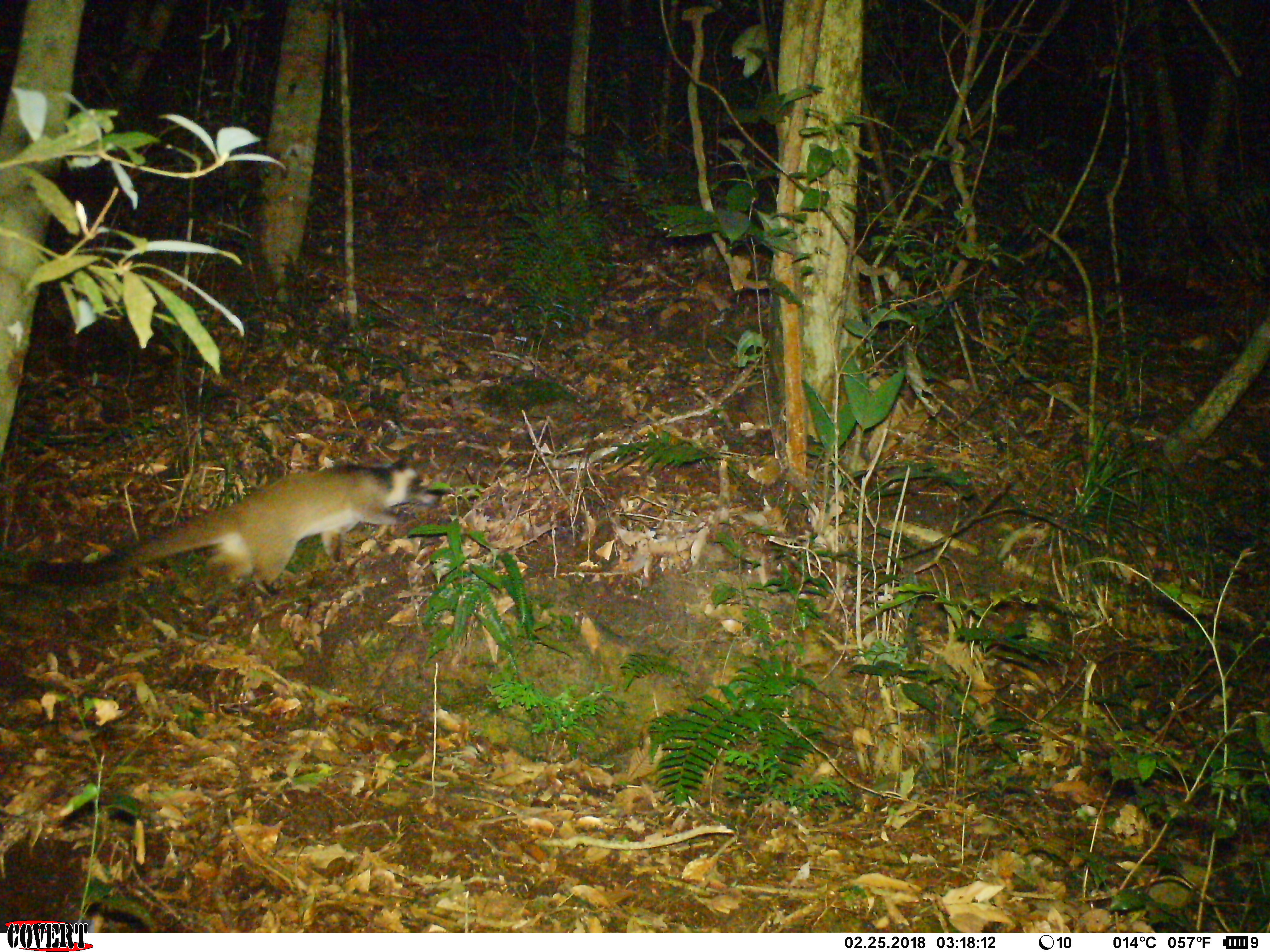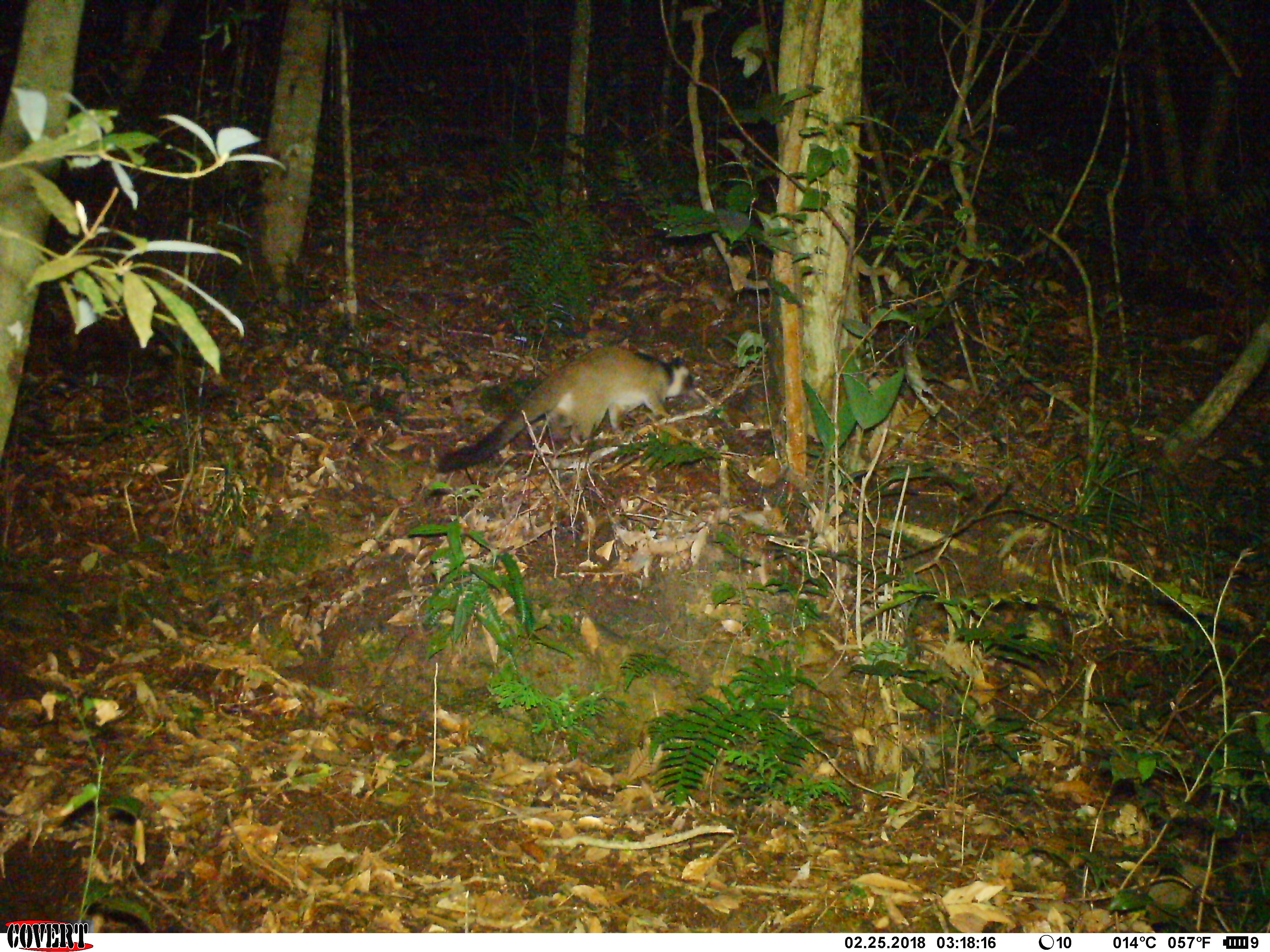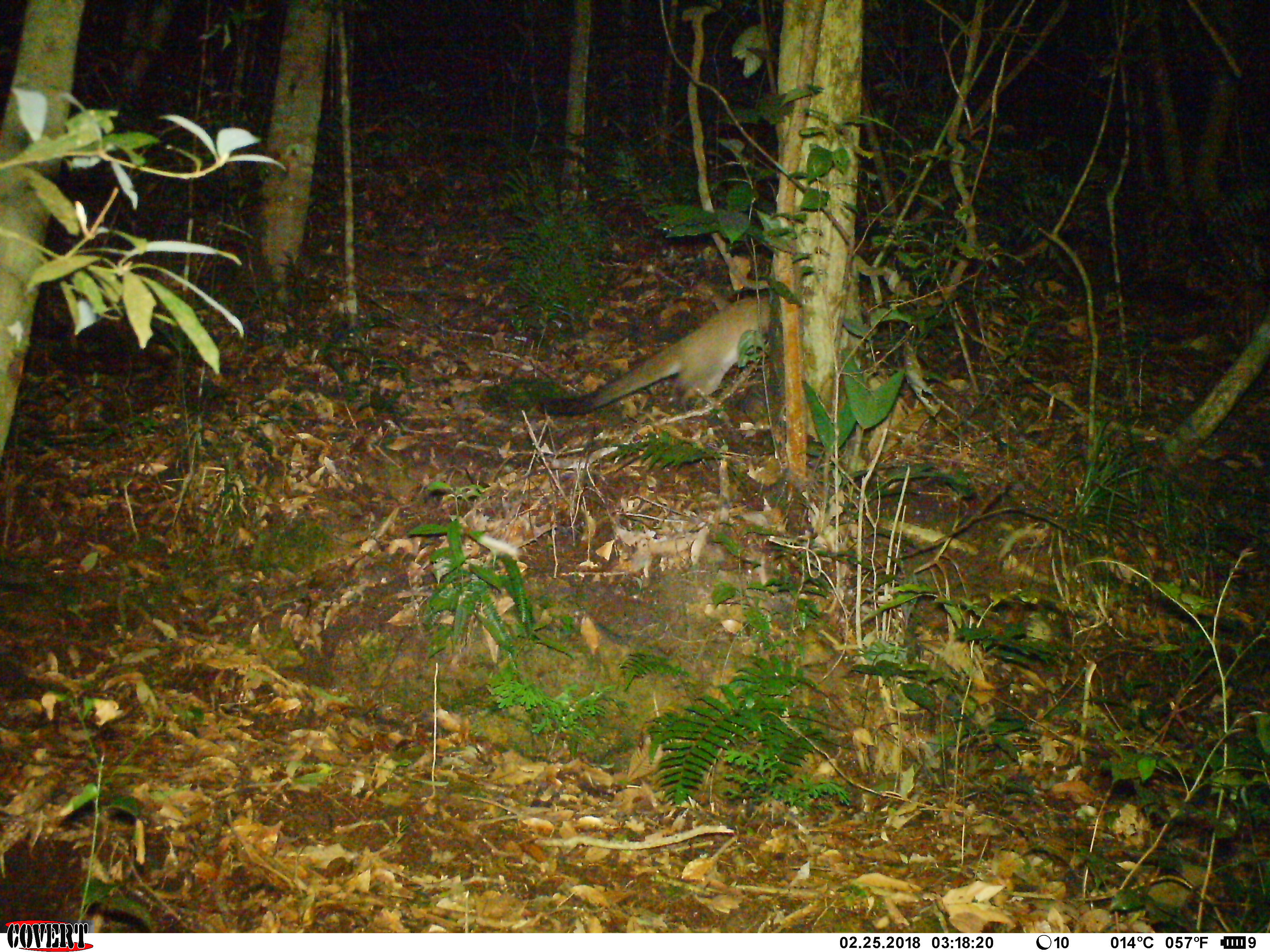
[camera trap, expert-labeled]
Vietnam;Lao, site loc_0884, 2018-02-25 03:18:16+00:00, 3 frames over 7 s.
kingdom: Animalia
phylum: Chordata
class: Mammalia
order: Carnivora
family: Viverridae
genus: Paguma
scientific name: Paguma larvata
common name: masked palm civet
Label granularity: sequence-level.